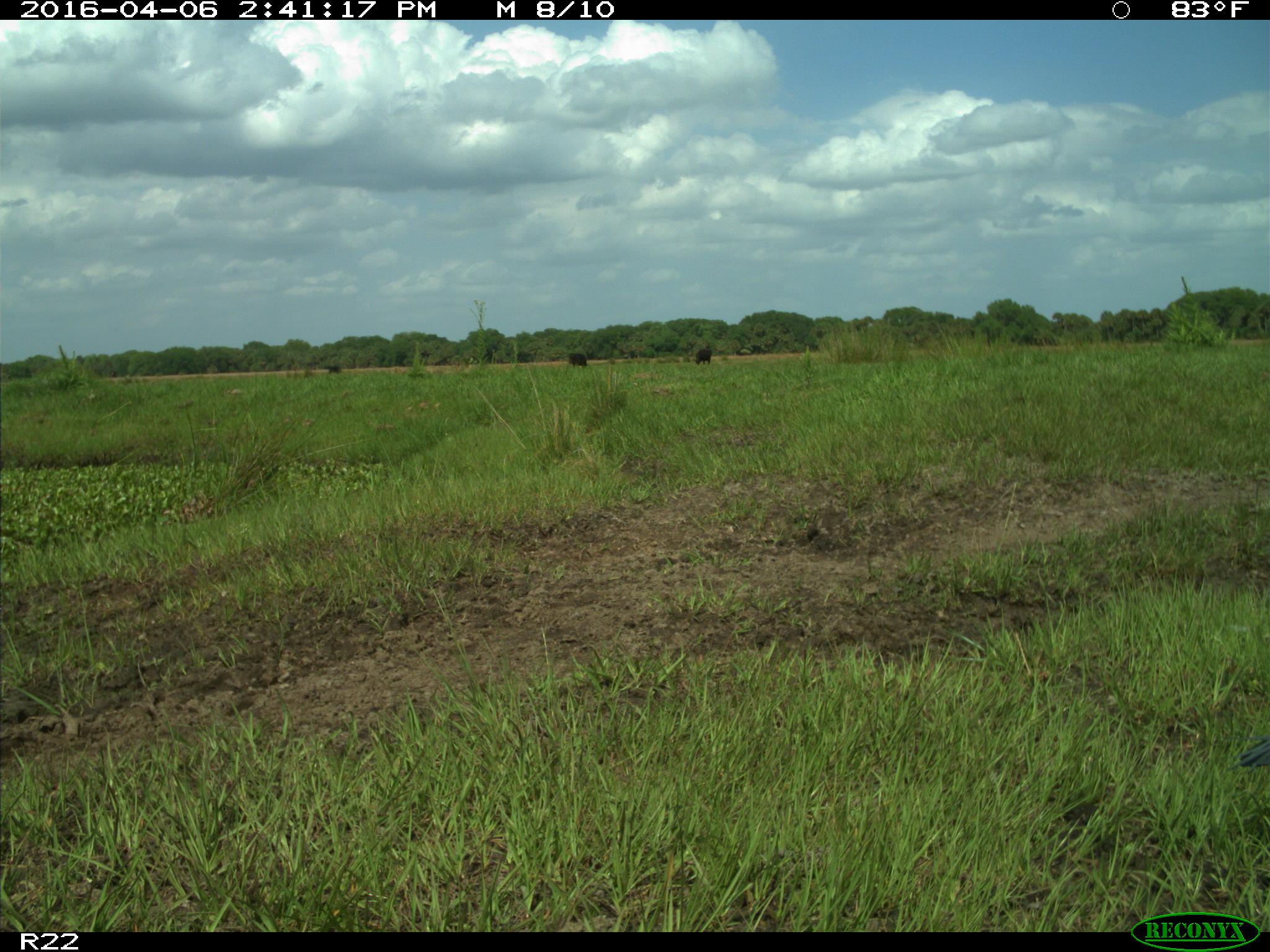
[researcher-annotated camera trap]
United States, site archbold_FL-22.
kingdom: Animalia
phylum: Chordata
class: Mammalia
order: Artiodactyla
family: Bovidae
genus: Bos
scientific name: Bos taurus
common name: domestic cow